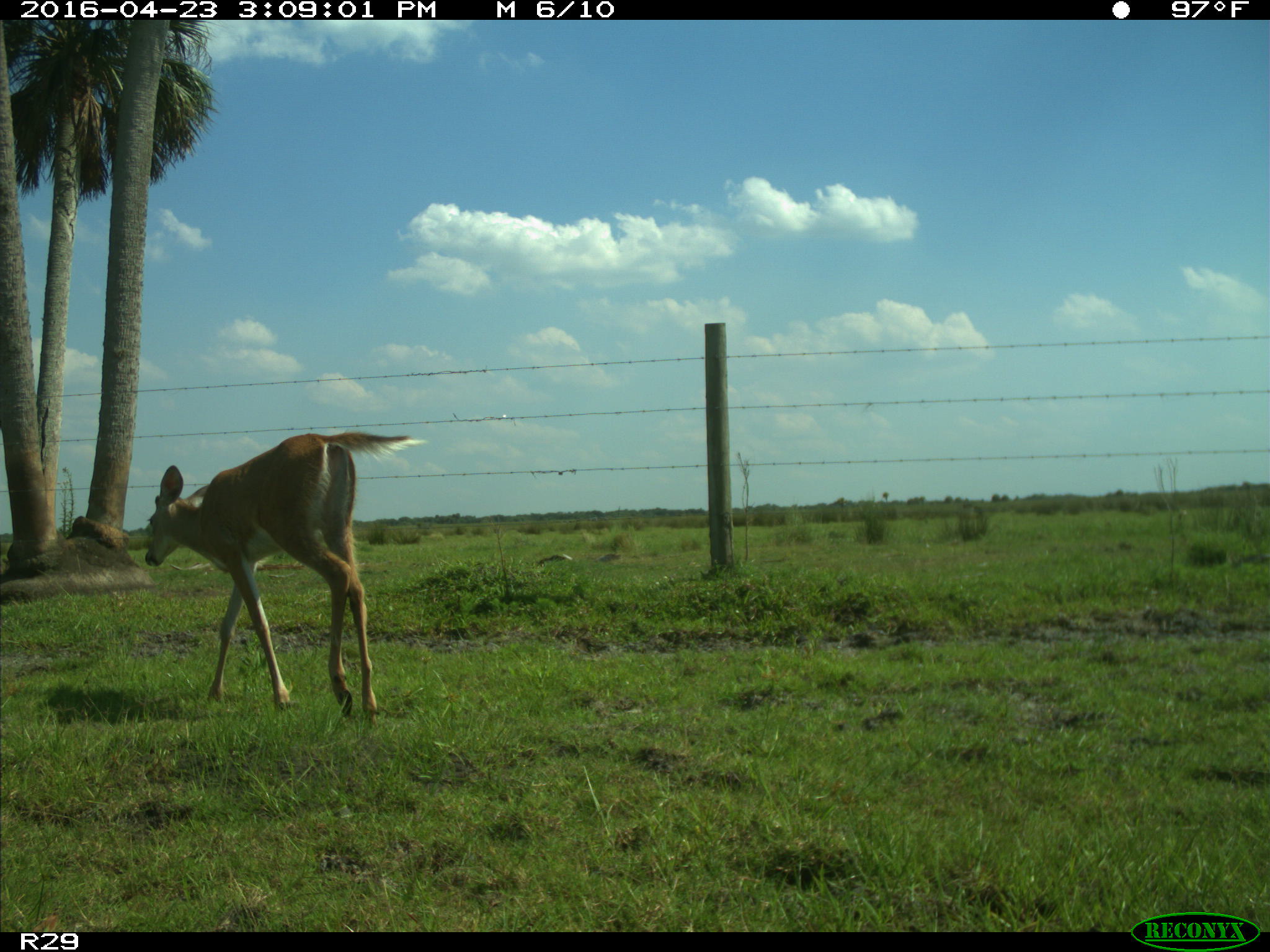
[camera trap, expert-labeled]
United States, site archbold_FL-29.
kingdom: Animalia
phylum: Chordata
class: Mammalia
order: Artiodactyla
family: Cervidae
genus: Odocoileus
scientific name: Odocoileus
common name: deer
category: unidentified deer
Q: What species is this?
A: Unidentified deer (deer) (Odocoileus).